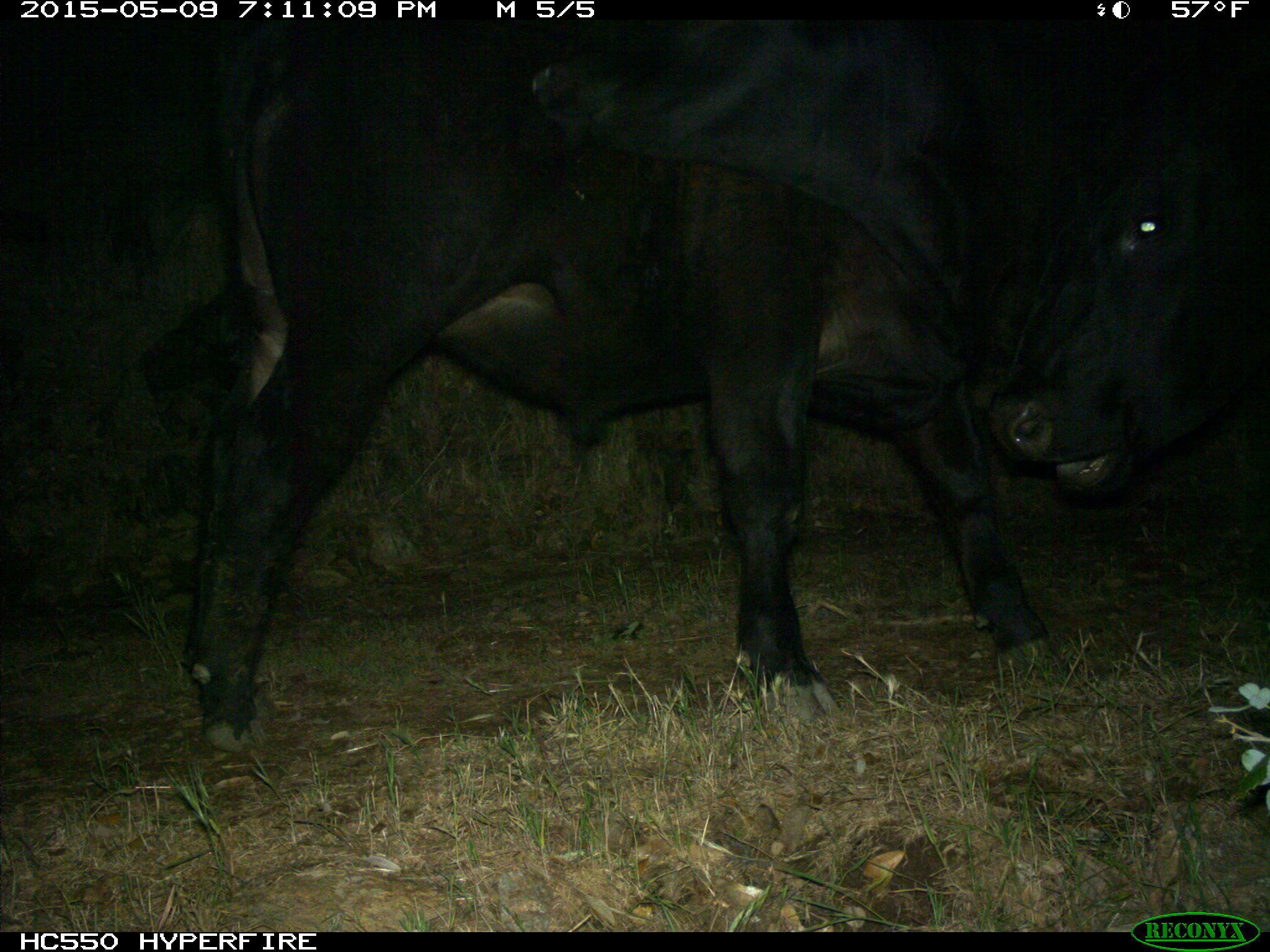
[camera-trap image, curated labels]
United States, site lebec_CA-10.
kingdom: Animalia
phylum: Chordata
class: Mammalia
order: Artiodactyla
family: Bovidae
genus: Bos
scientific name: Bos taurus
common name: domestic cow